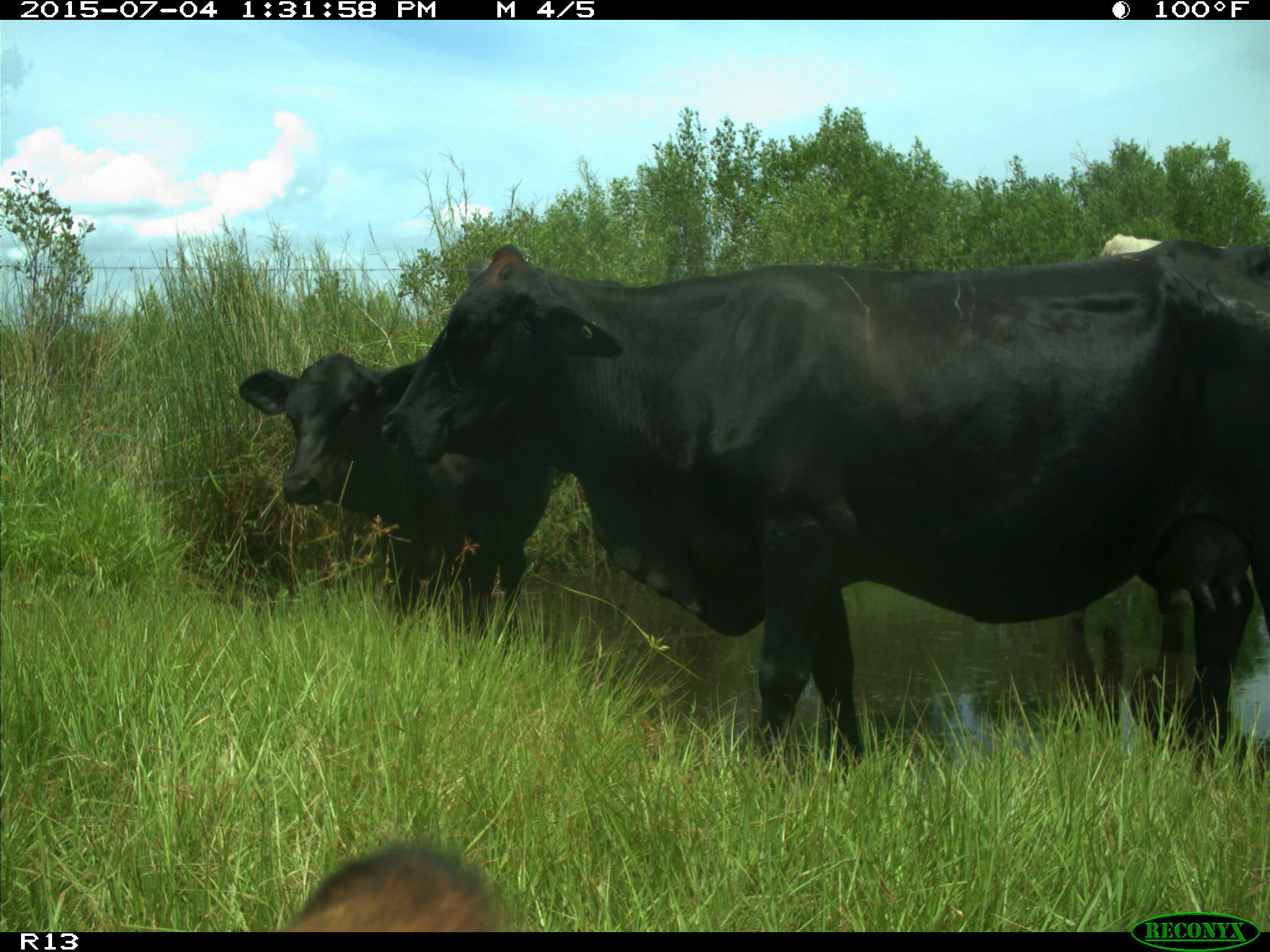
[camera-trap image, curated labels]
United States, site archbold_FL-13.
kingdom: Animalia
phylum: Chordata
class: Mammalia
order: Artiodactyla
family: Bovidae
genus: Bos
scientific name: Bos taurus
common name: domestic cow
Bos taurus (domestic cow).